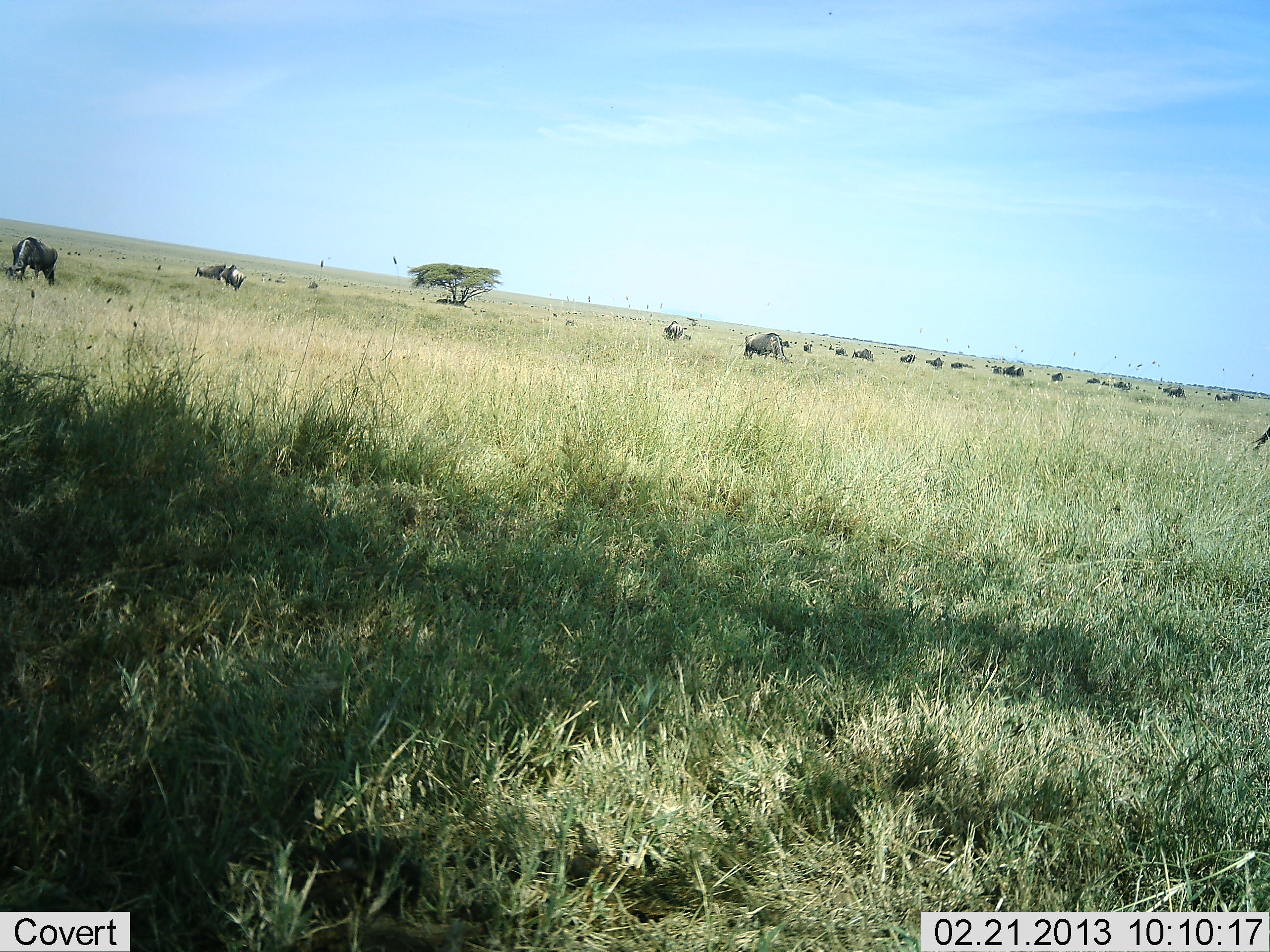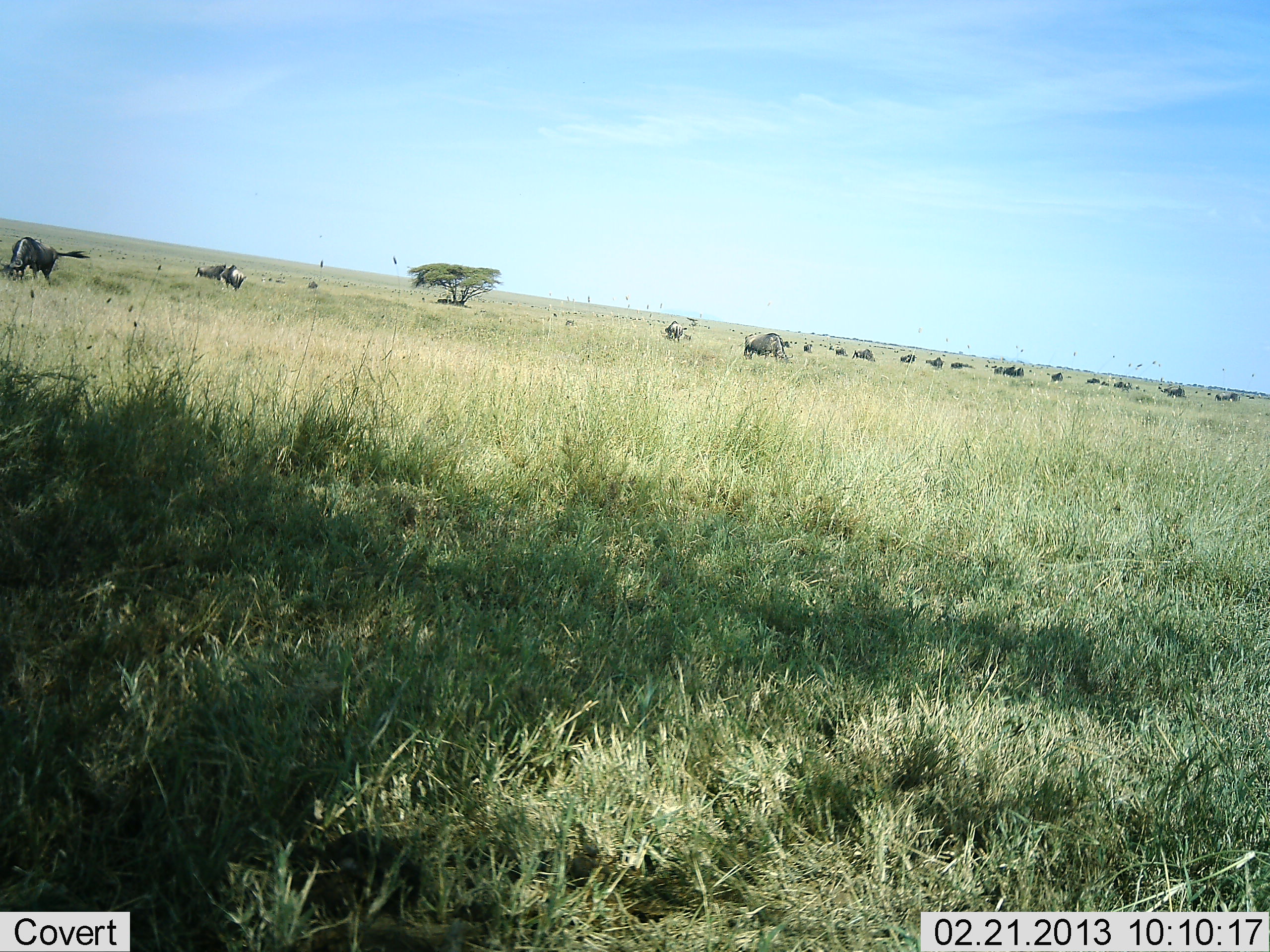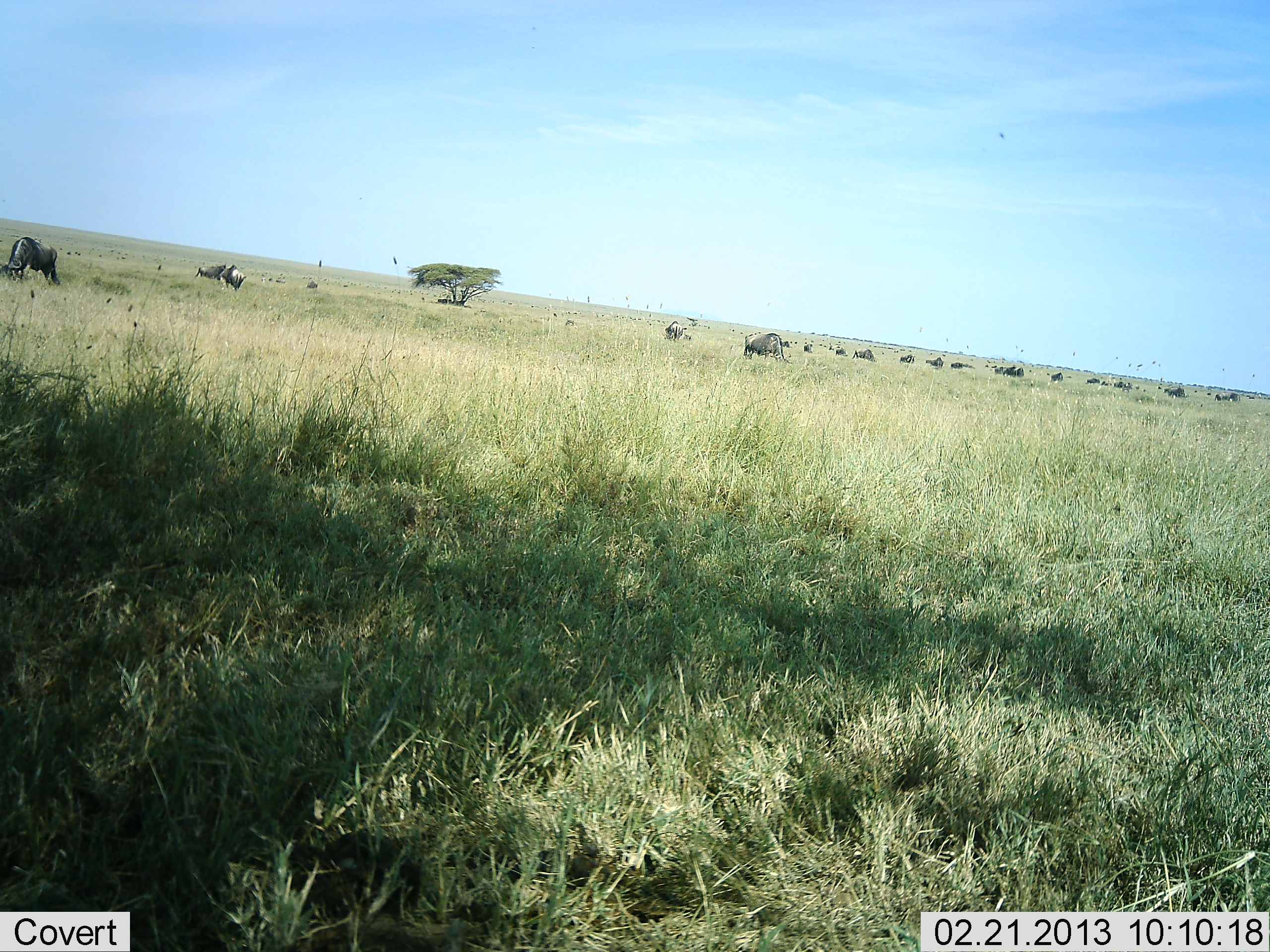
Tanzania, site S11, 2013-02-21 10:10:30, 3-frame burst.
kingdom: Animalia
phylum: Chordata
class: Mammalia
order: Artiodactyla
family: Bovidae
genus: Connochaetes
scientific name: Connochaetes taurinus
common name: blue wildebeest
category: wildebeest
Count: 11-50.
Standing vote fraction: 40%.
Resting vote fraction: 0%.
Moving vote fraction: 9%.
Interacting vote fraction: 9%.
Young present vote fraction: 0%.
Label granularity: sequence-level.